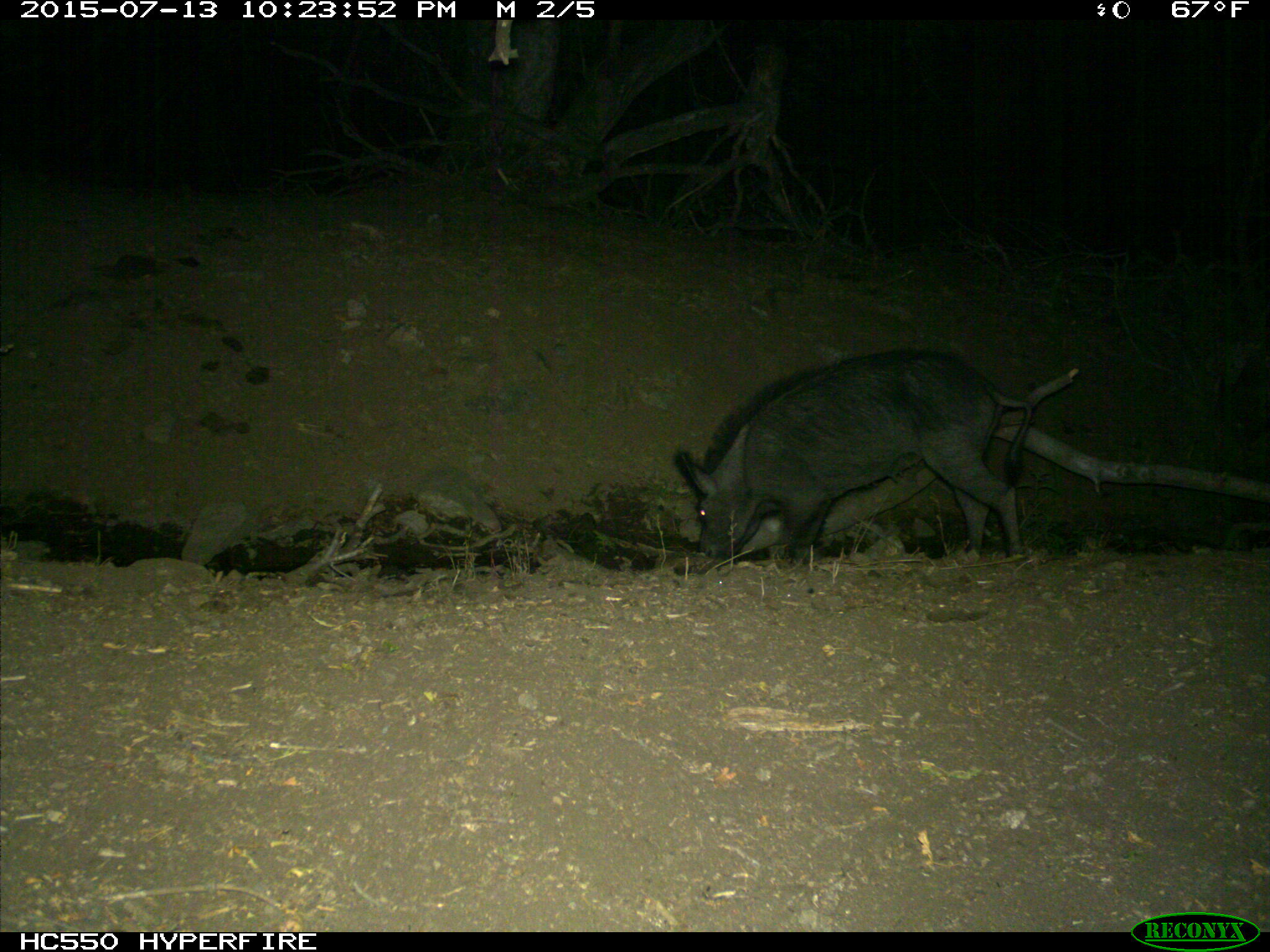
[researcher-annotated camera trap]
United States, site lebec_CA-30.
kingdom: Animalia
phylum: Chordata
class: Mammalia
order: Artiodactyla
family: Suidae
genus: Sus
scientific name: Sus scrofa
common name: wild boar